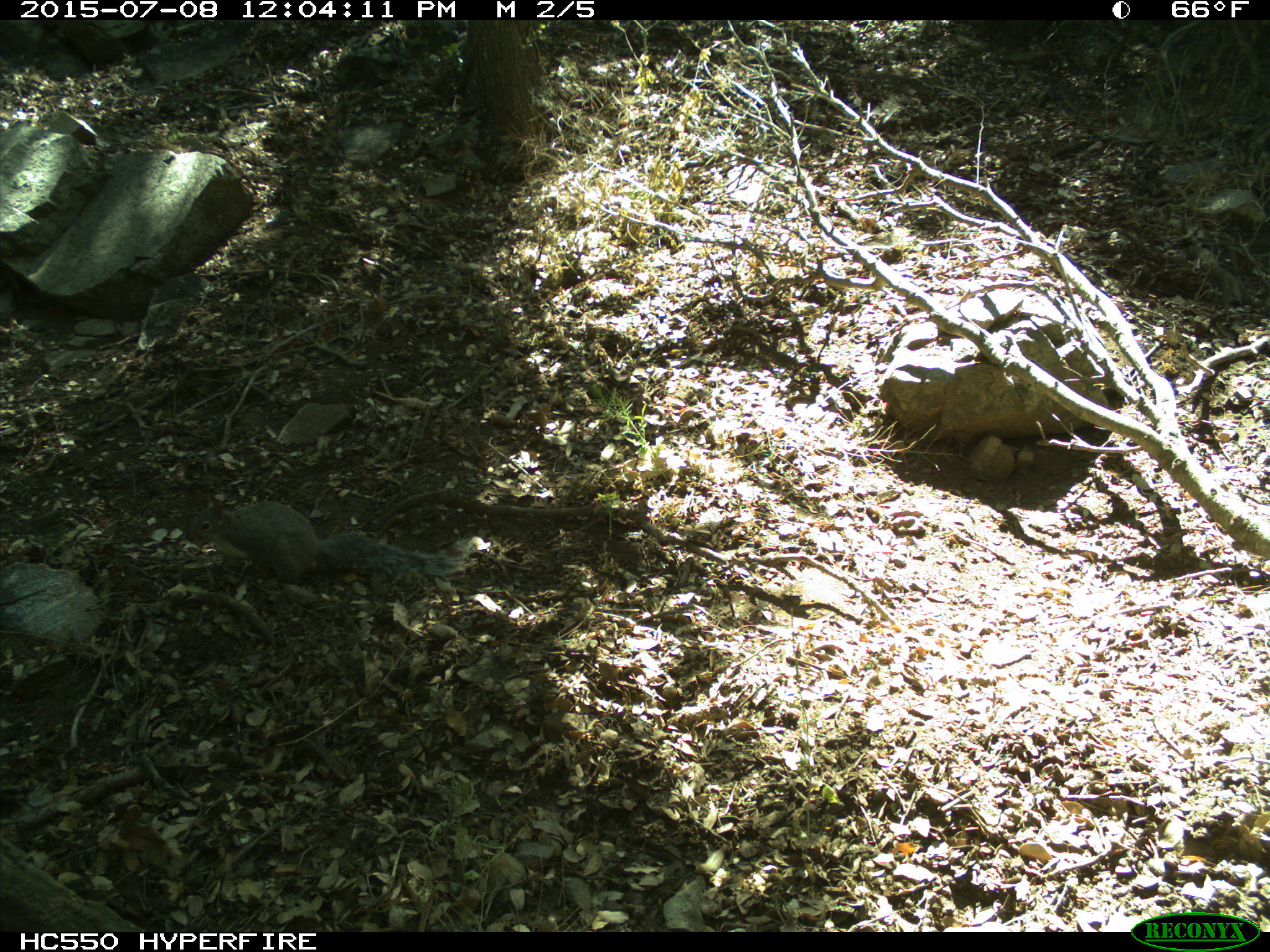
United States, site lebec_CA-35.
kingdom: Animalia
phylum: Chordata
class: Mammalia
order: Rodentia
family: Sciuridae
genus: Sciurus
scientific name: Sciurus carolinensis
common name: eastern gray squirrel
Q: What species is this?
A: Sciurus carolinensis (eastern gray squirrel).